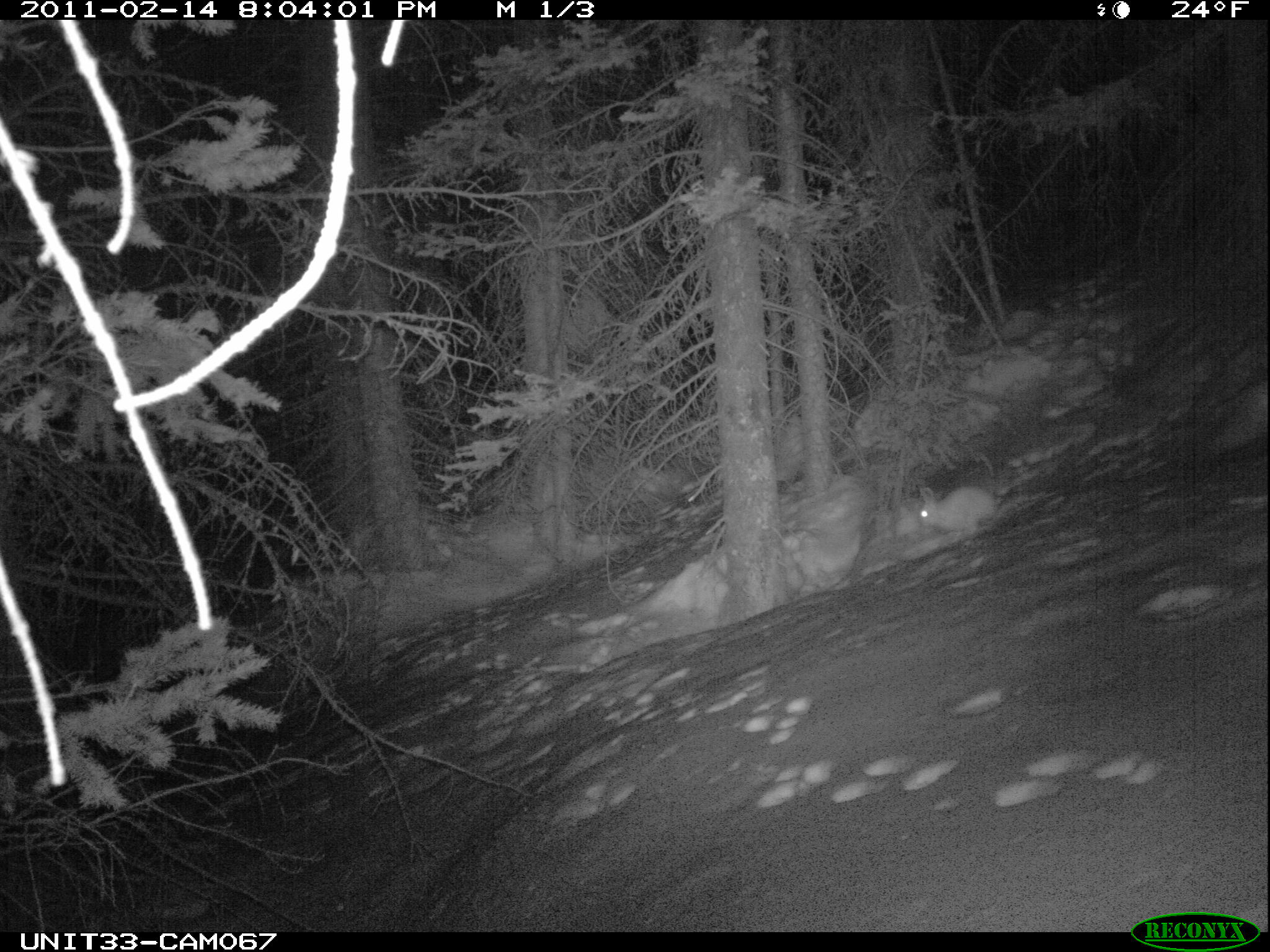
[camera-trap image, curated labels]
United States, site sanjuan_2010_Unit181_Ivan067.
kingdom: Animalia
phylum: Chordata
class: Mammalia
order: Lagomorpha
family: Leporidae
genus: Lepus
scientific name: Lepus americanus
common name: snowshoe hare